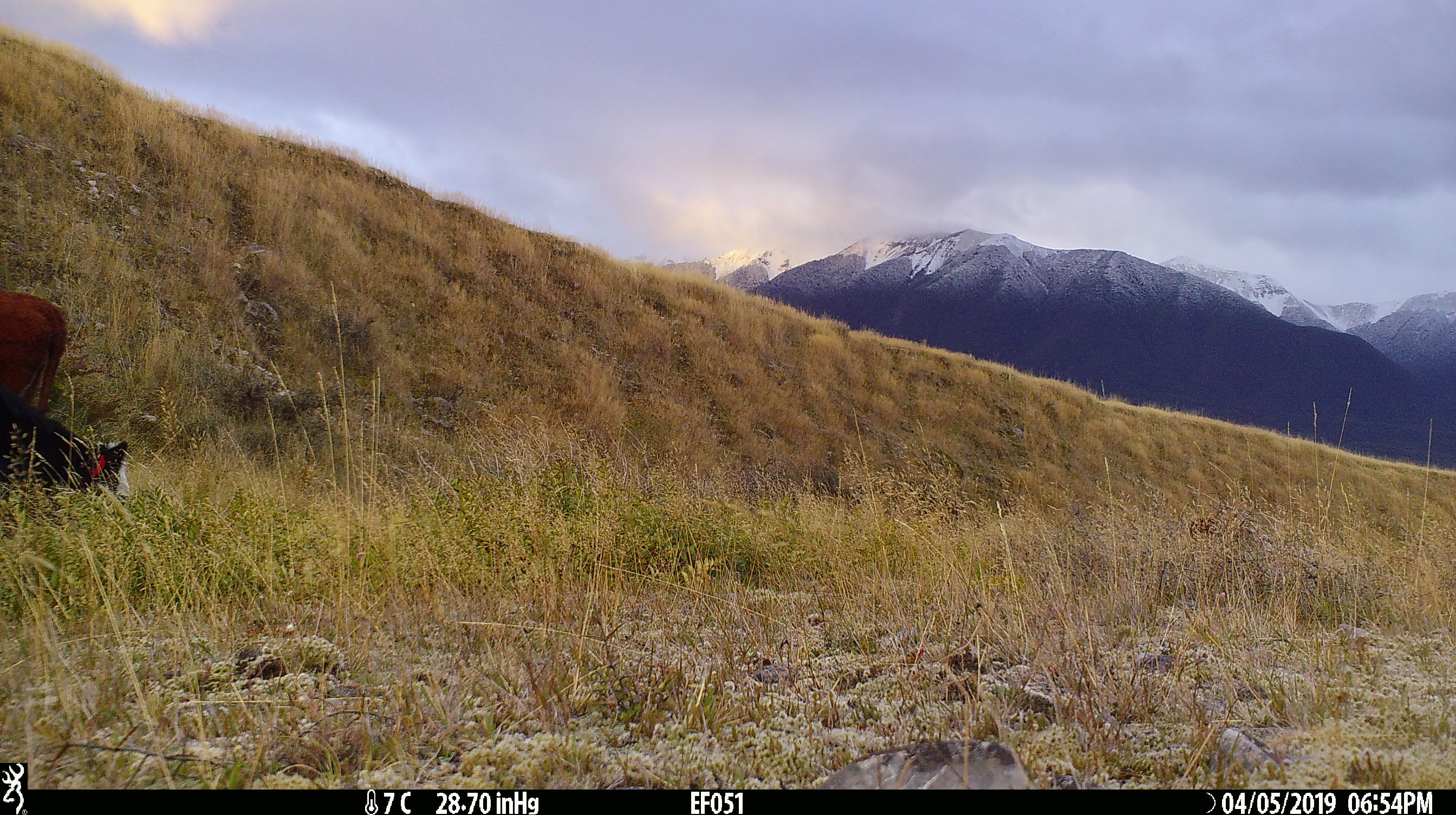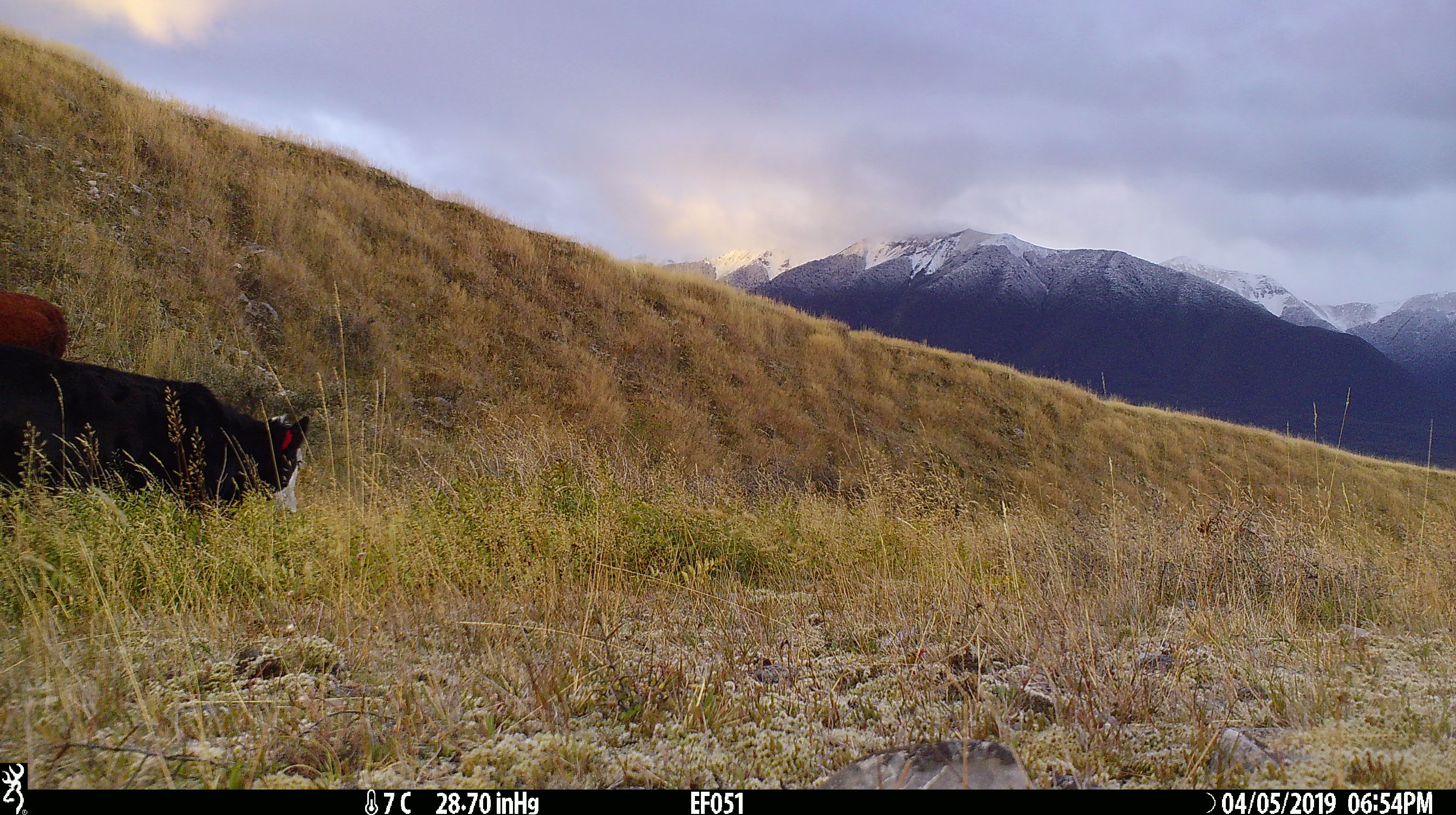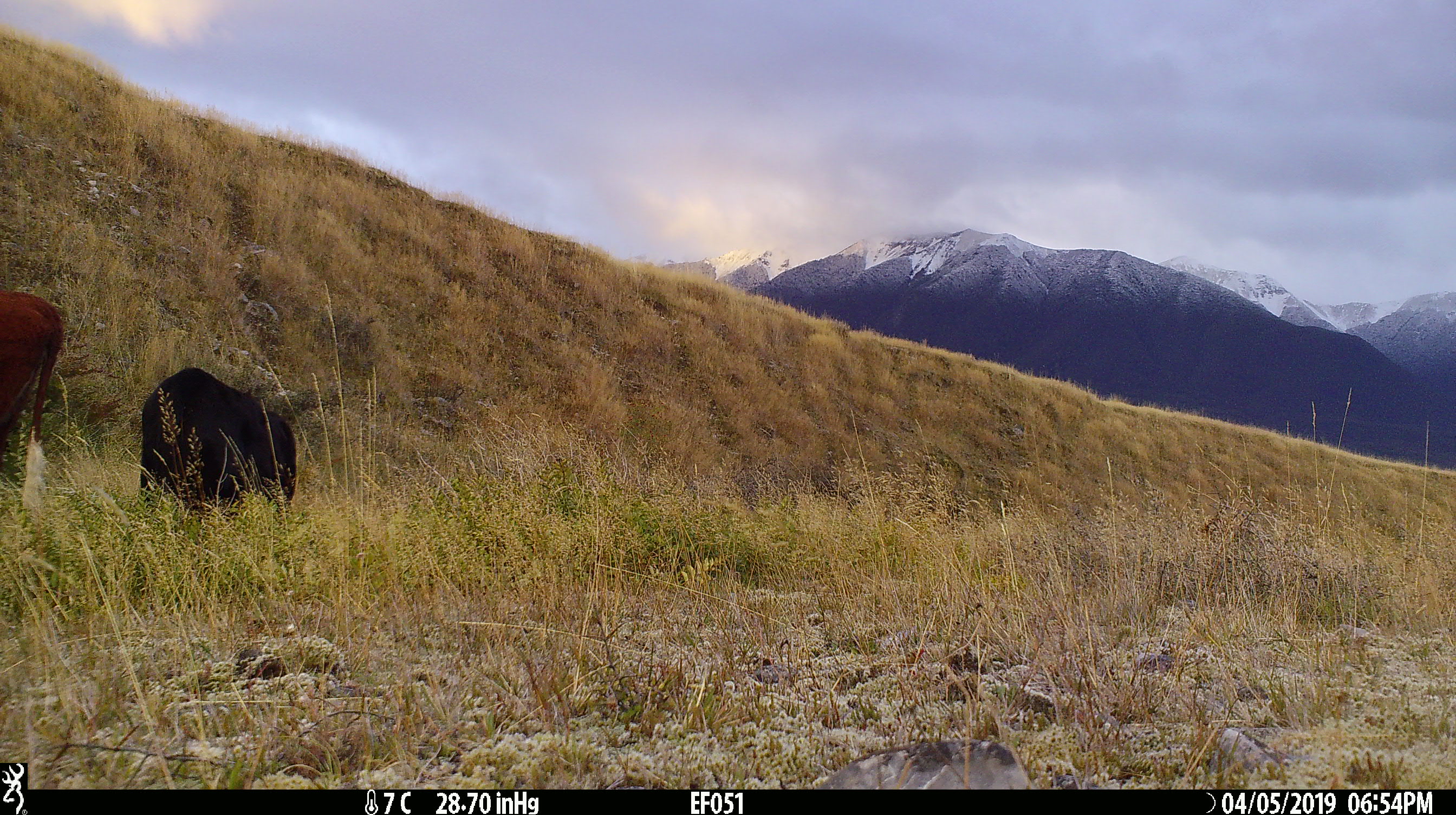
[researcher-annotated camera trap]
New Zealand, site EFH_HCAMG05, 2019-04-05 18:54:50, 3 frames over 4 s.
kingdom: Animalia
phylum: Chordata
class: Mammalia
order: Artiodactyla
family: Bovidae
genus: Bos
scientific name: Bos taurus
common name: domestic cow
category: cow